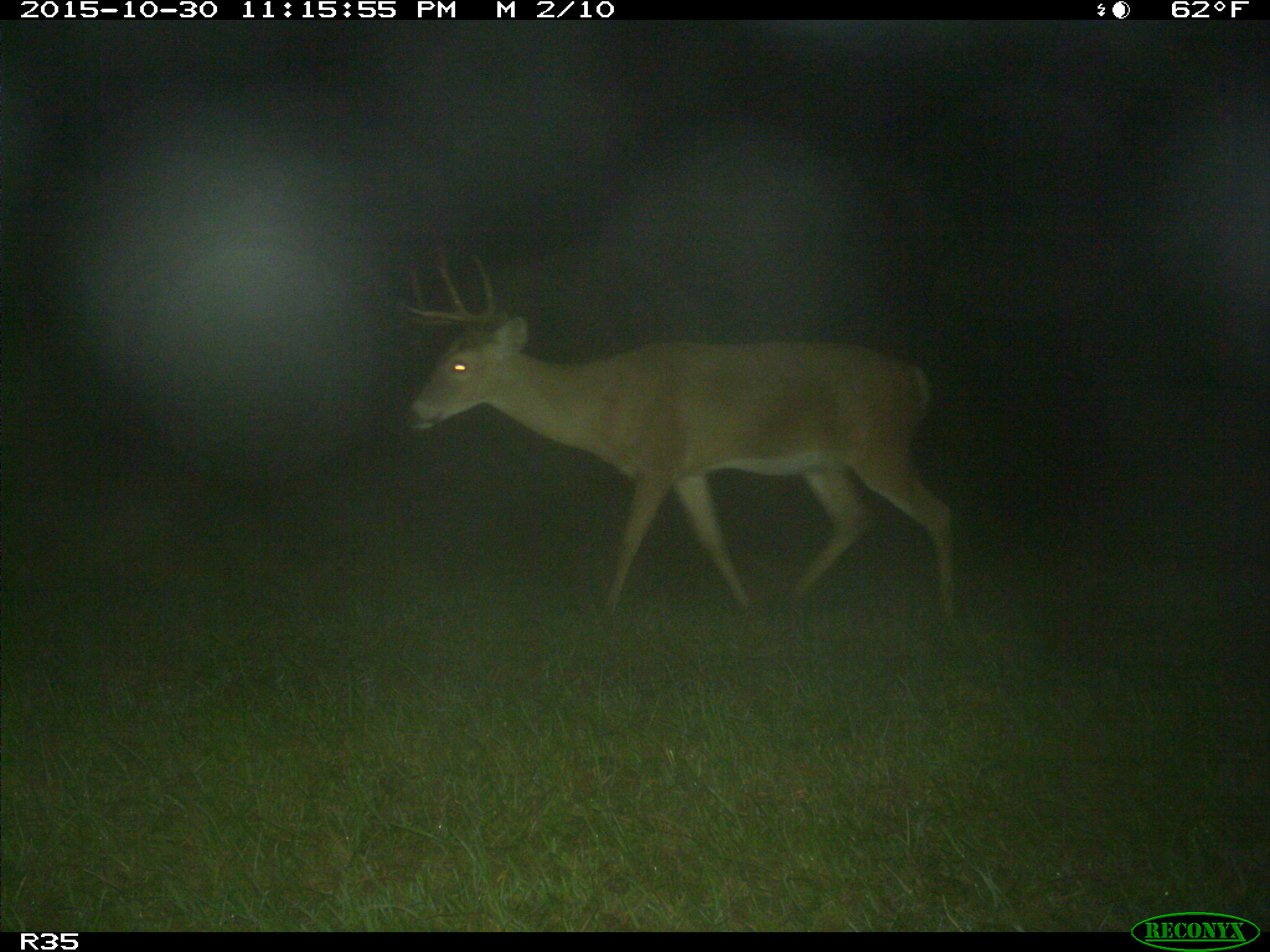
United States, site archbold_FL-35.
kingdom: Animalia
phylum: Chordata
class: Mammalia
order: Artiodactyla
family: Cervidae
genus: Odocoileus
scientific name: Odocoileus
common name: deer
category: unidentified deer